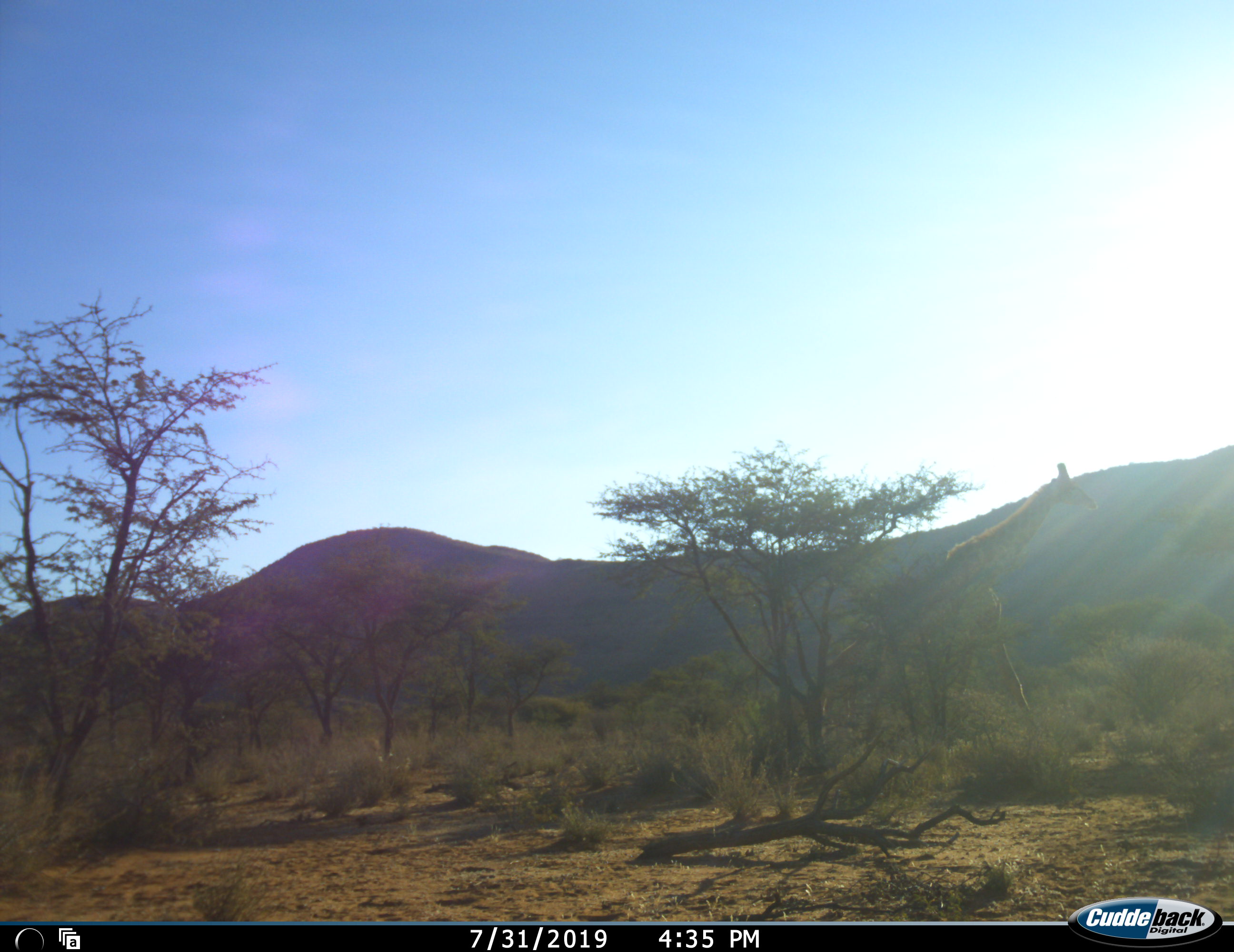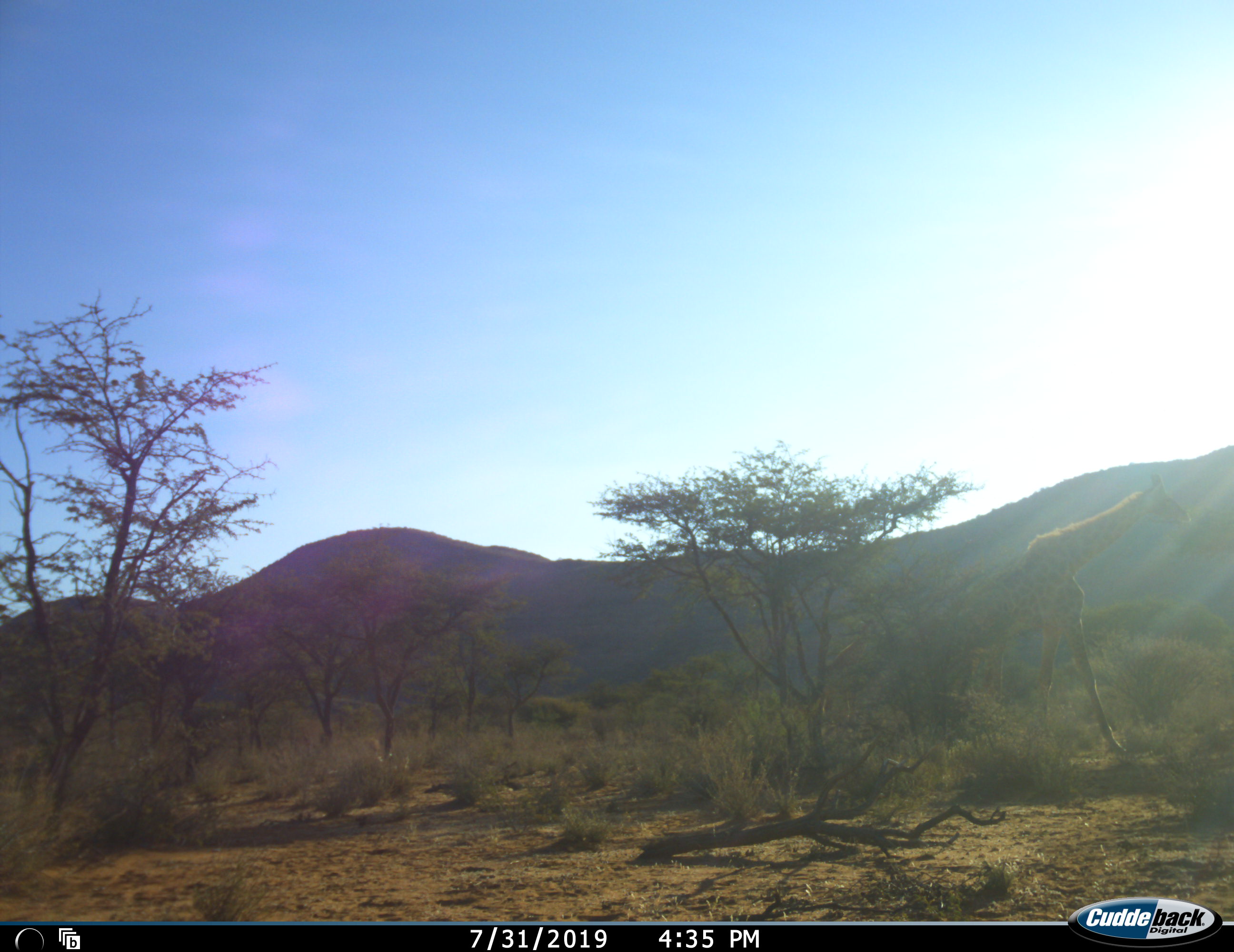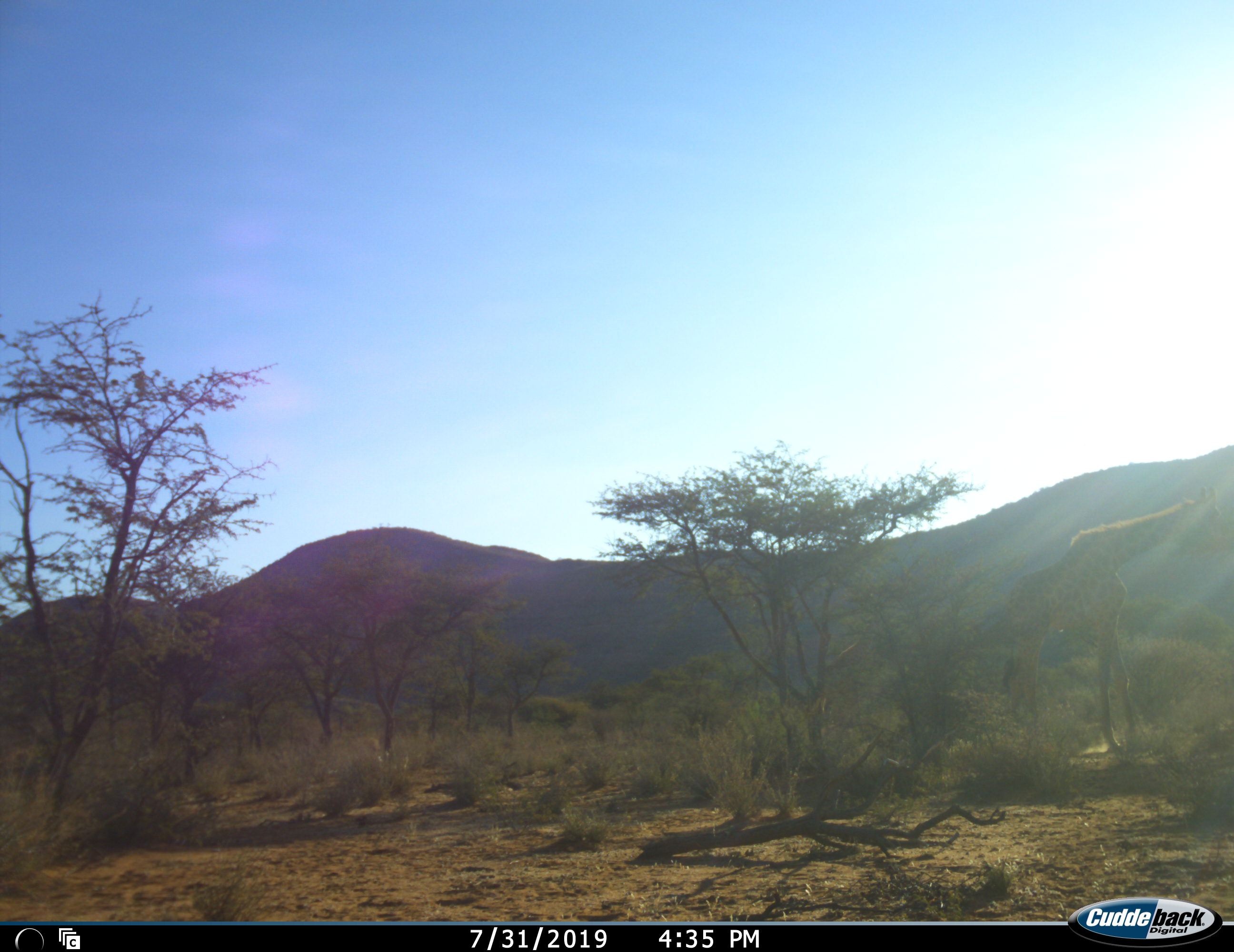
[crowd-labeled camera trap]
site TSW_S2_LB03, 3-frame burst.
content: unidentified animal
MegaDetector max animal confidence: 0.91